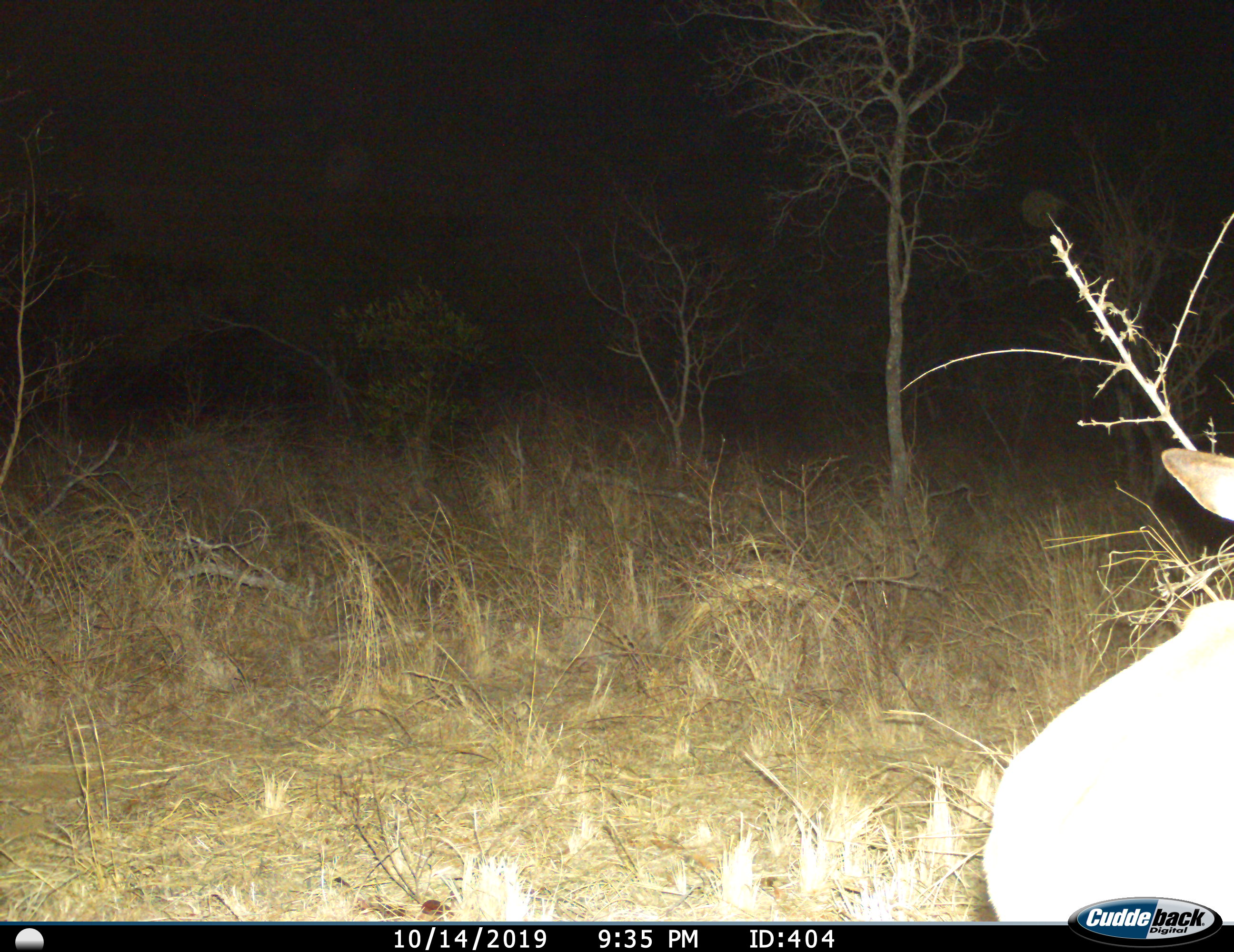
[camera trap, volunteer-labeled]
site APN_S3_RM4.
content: unidentified animal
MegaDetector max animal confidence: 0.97